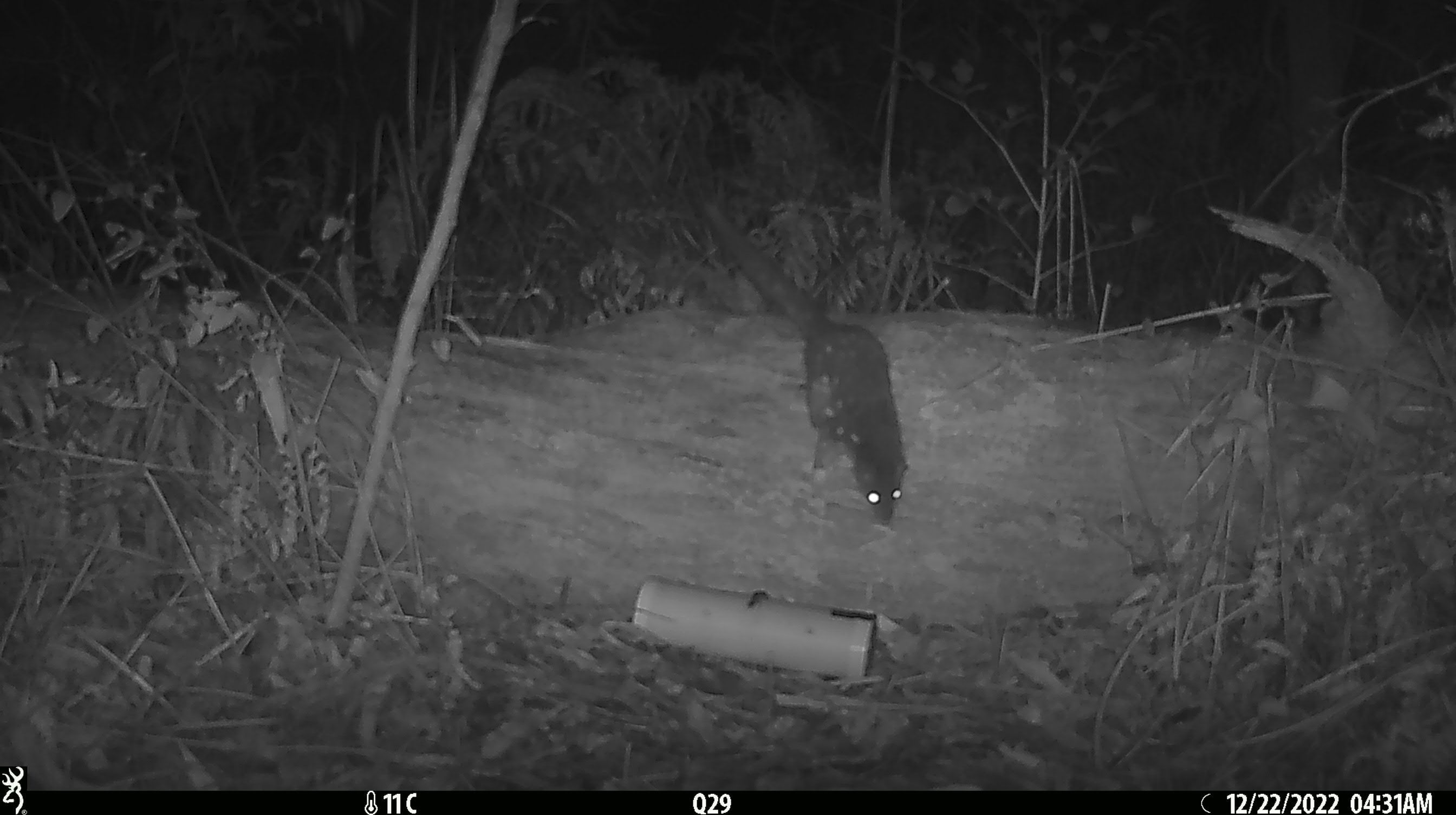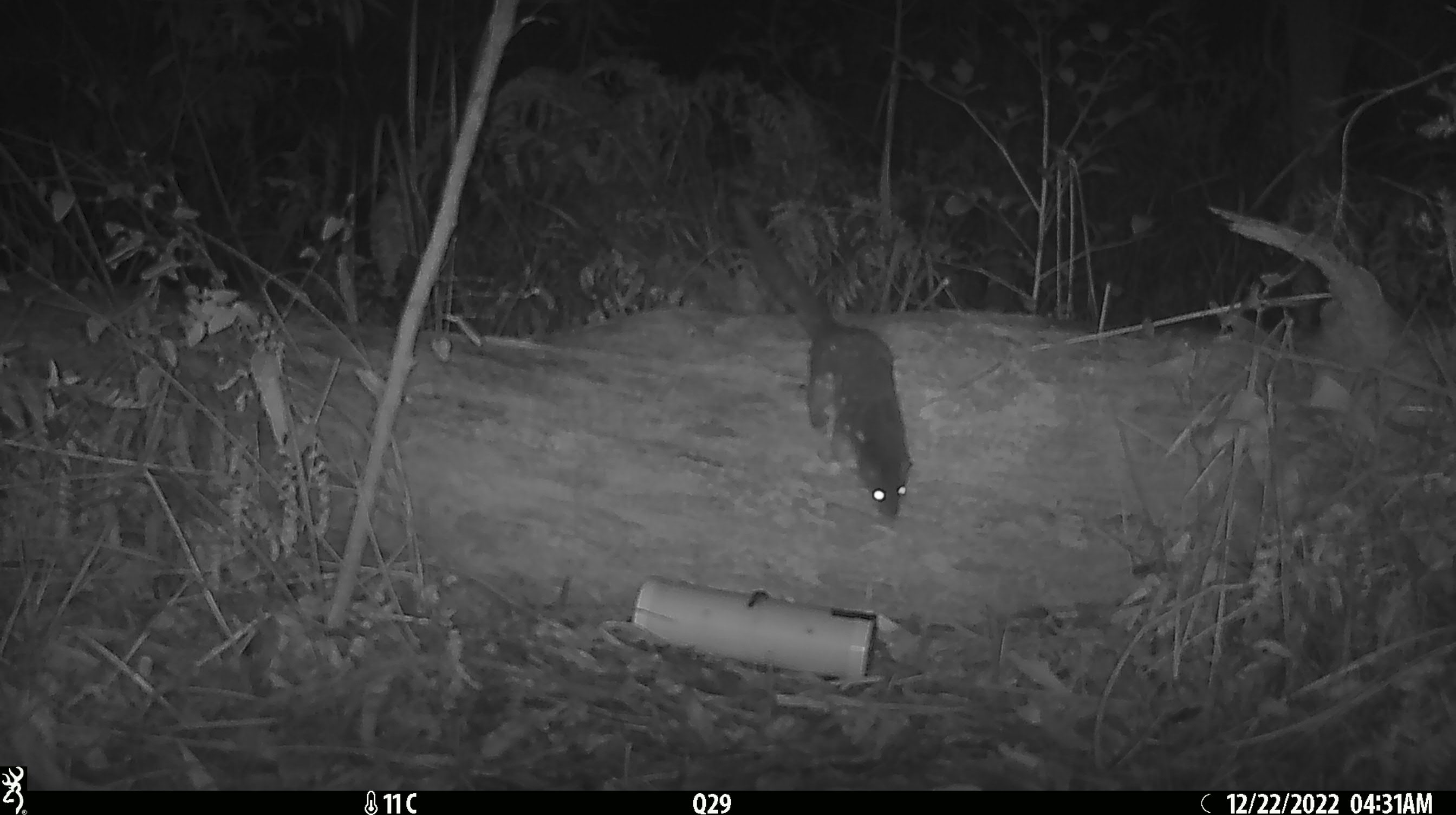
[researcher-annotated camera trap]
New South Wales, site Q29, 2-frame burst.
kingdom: Animalia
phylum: Chordata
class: Mammalia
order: Dasyuromorphia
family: Dasyuridae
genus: Dasyurus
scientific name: Dasyurus maculatus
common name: spotted-tailed quoll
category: quoll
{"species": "quoll (spotted-tailed quoll) (Dasyurus maculatus)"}